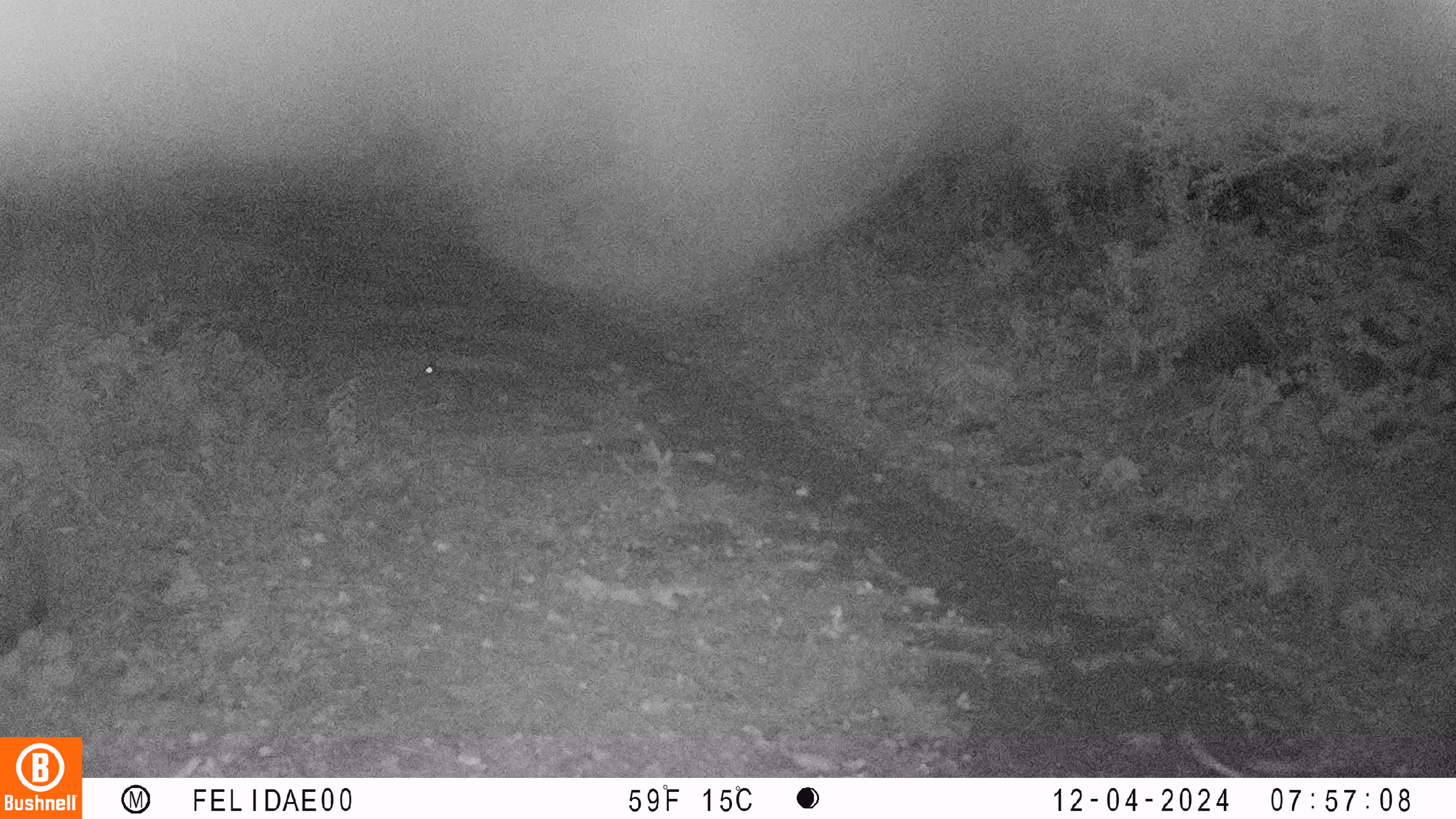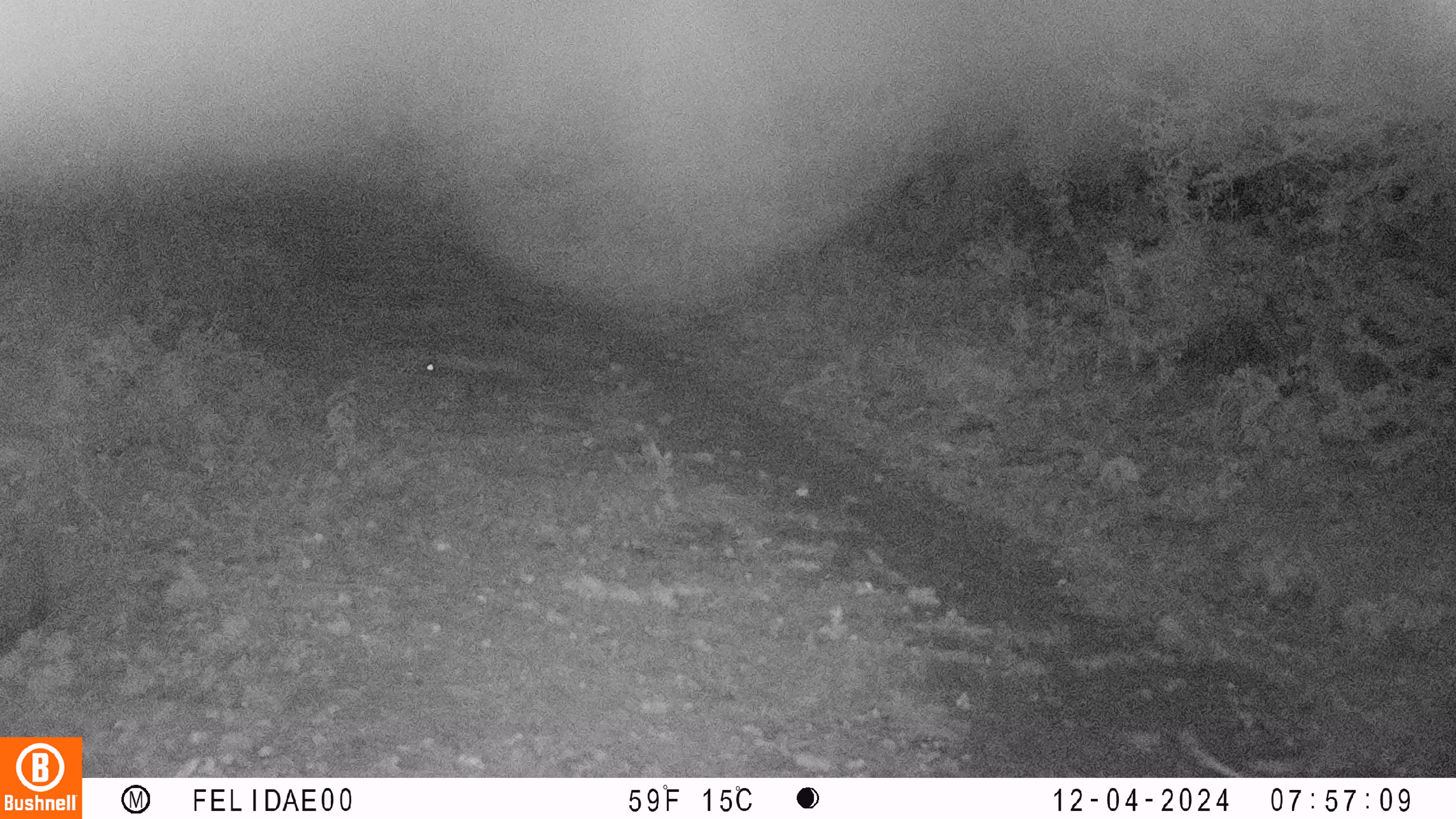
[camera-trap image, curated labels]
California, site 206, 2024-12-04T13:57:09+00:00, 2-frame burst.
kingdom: Animalia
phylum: Chordata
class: Mammalia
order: Lagomorpha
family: Leporidae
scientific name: Leporidae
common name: rabbit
Rabbit (Leporidae).